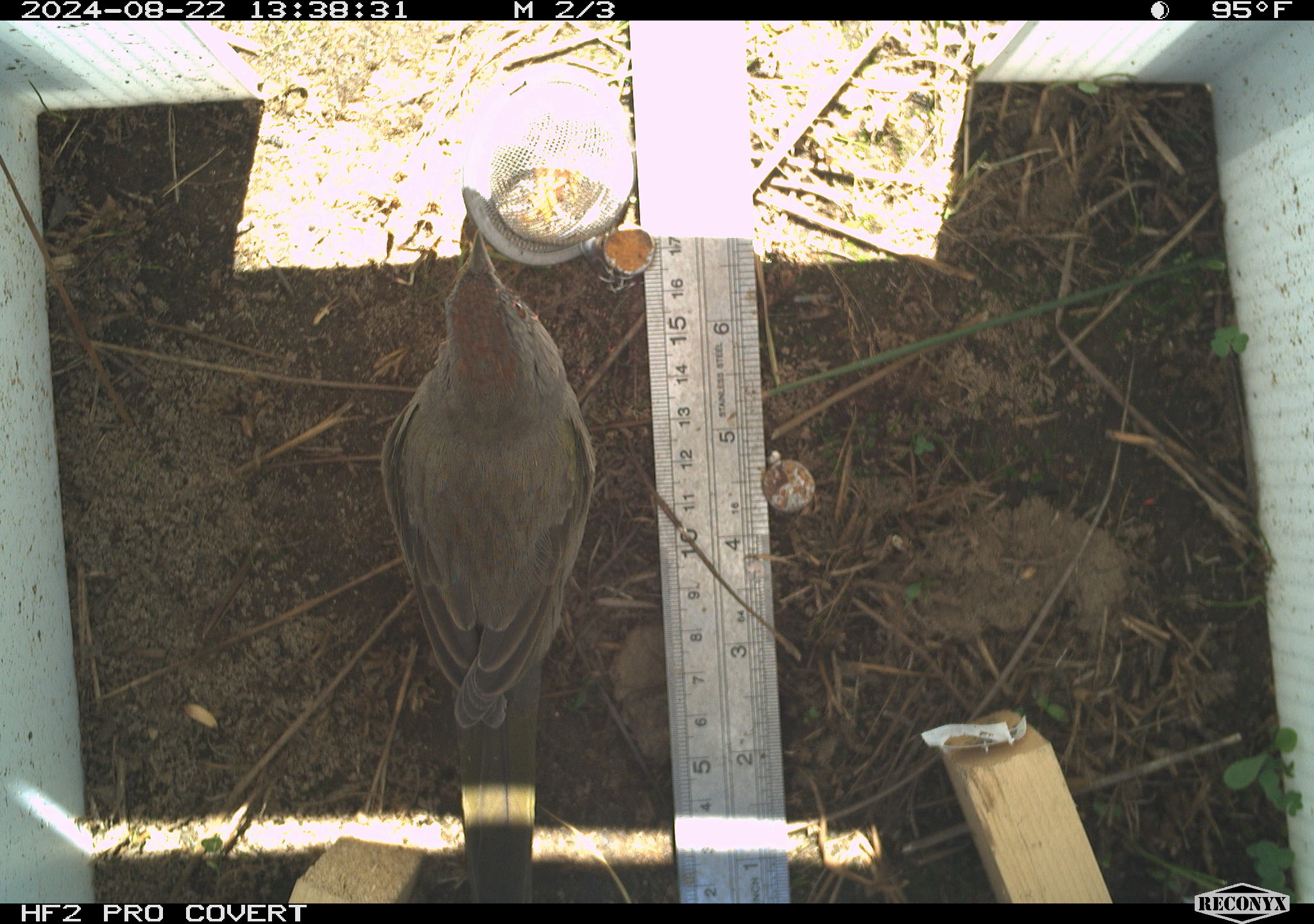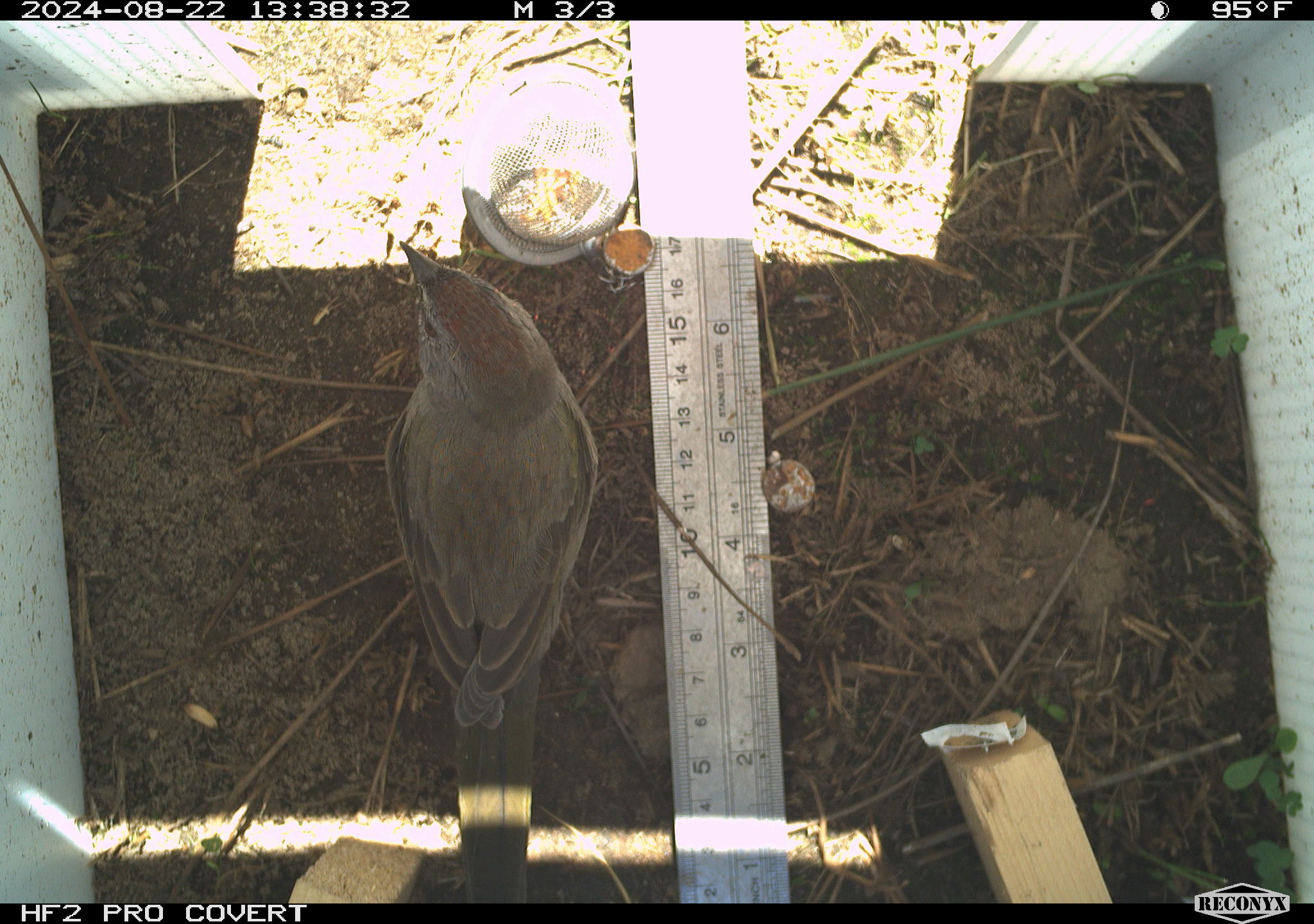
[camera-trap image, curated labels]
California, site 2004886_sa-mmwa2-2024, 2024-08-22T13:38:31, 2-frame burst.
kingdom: Animalia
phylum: Chordata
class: Aves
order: Passeriformes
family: Passerellidae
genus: Pipilo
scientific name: Pipilo chlorurus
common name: green-tailed towhee